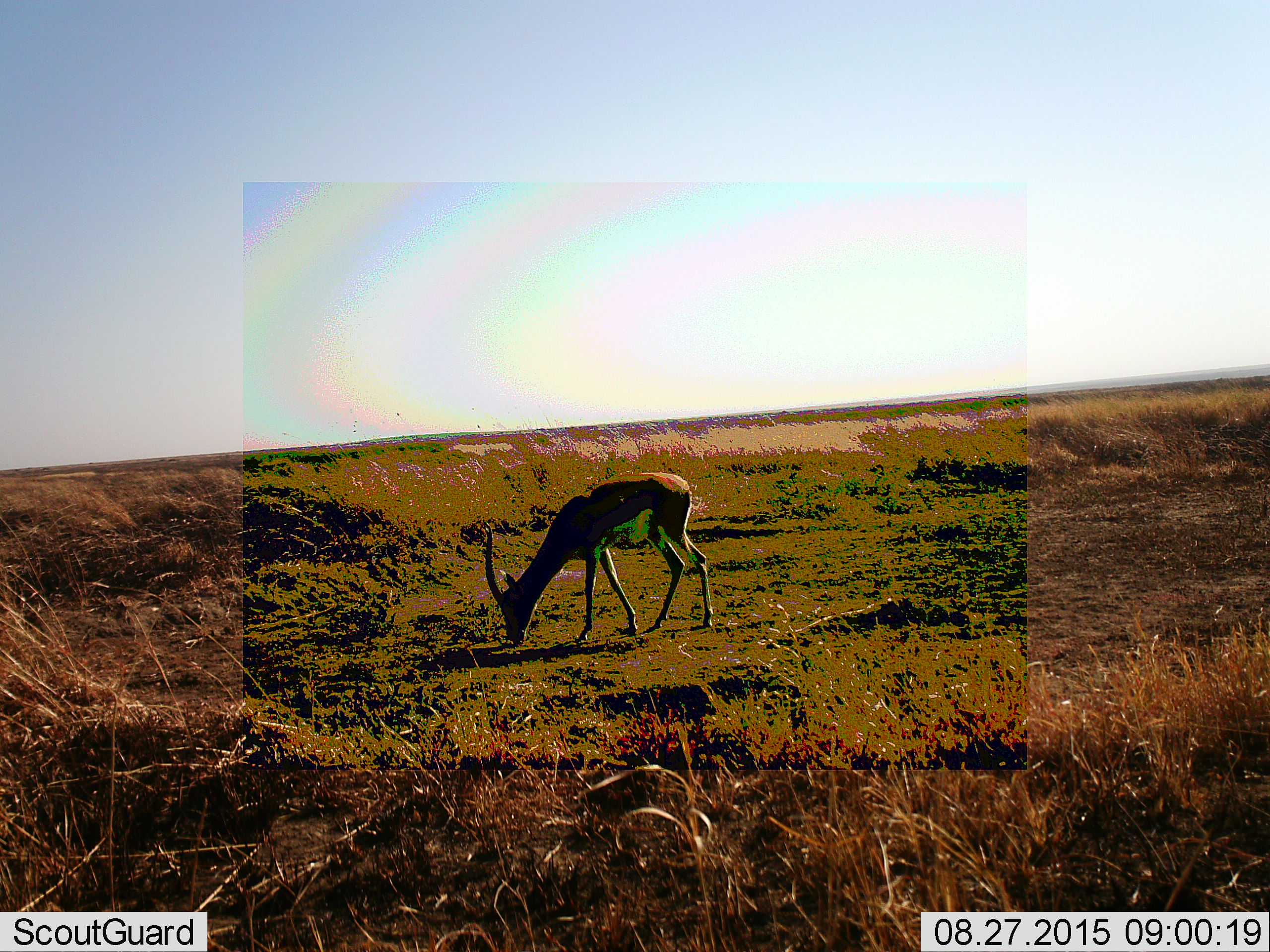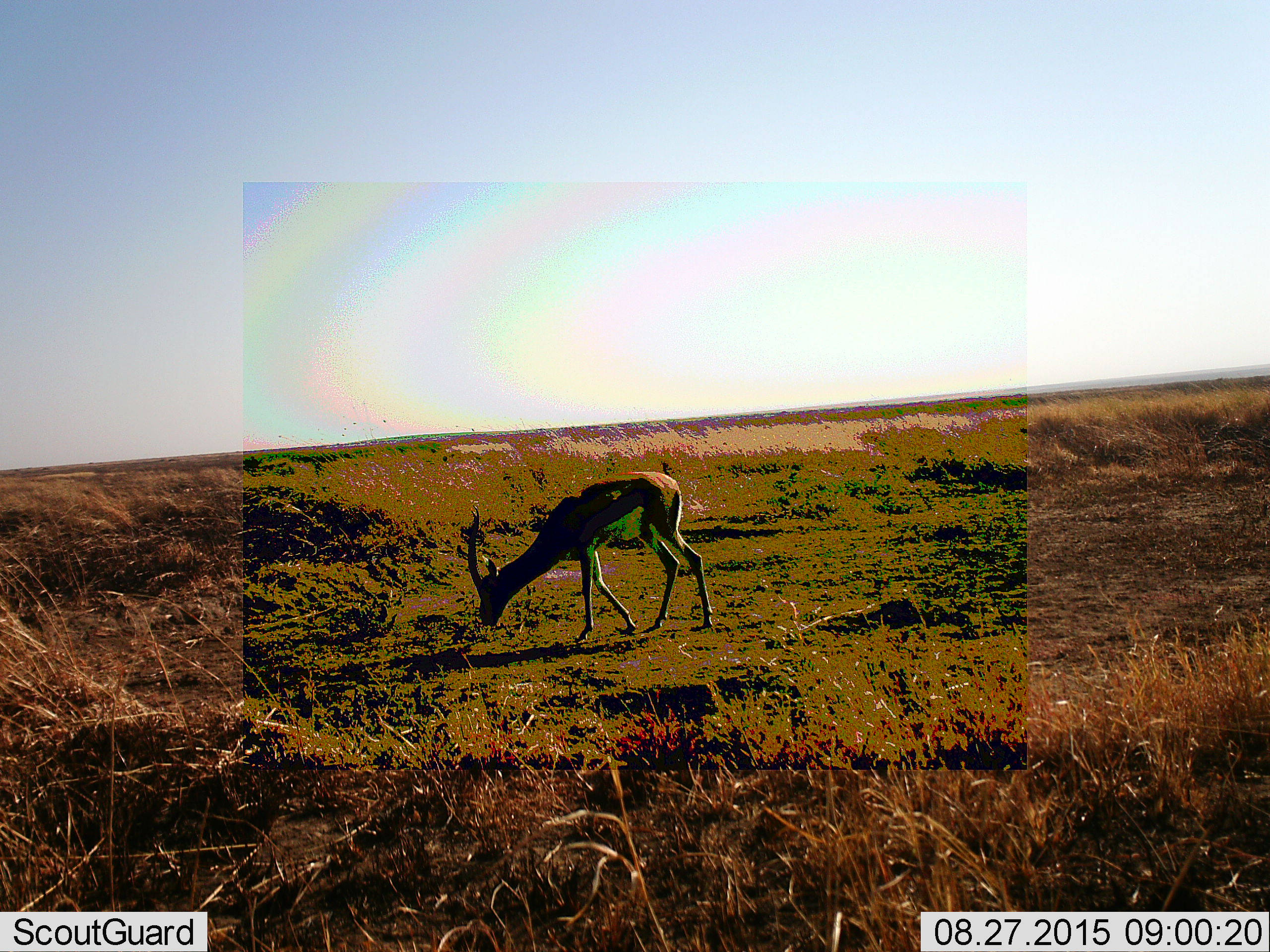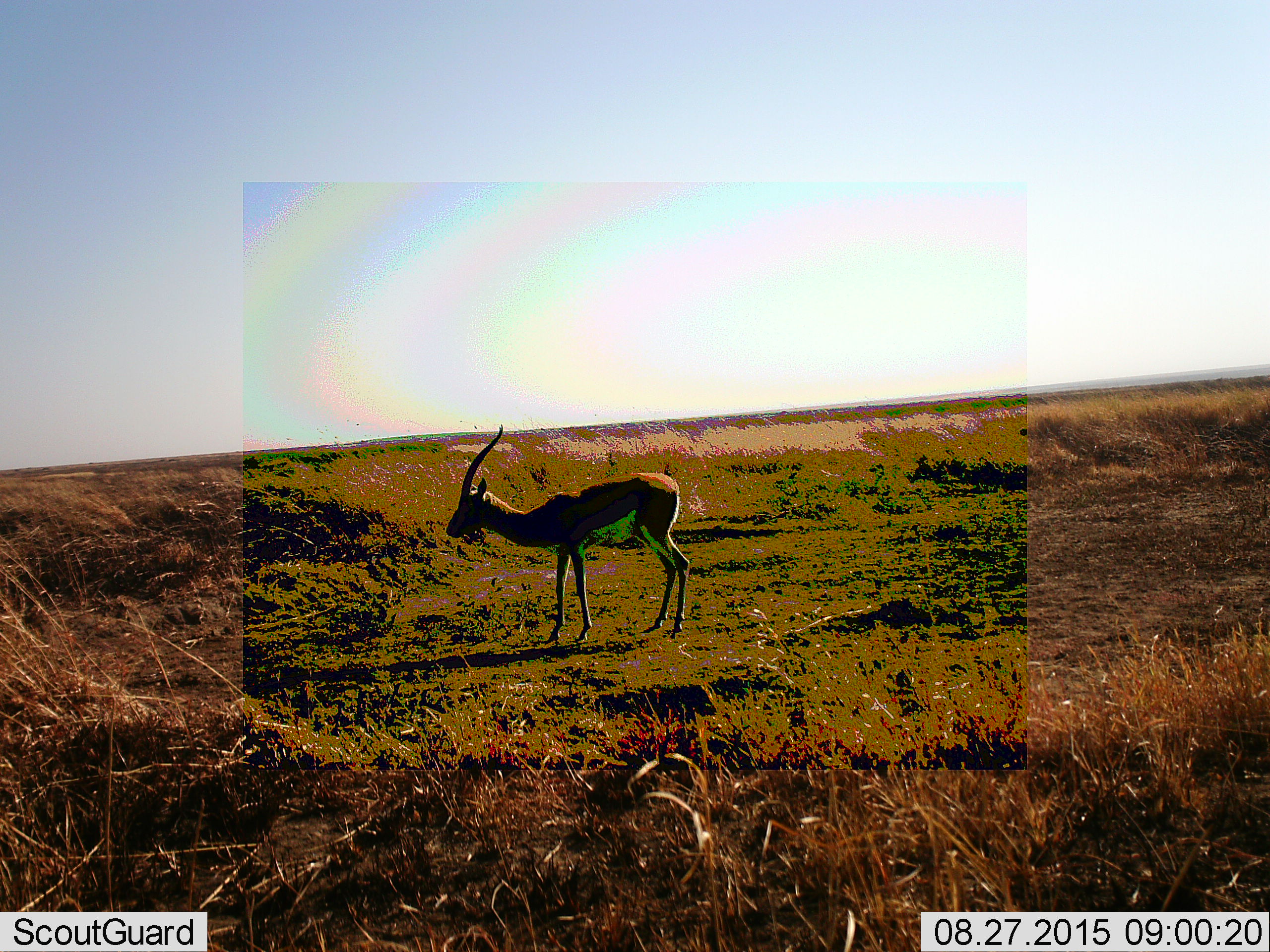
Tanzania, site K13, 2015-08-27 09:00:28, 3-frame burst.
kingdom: Animalia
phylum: Chordata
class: Mammalia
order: Artiodactyla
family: Bovidae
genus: Eudorcas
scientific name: Eudorcas thomsonii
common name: thomson's gazelle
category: gazellethomsons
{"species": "gazellethomsons (thomson's gazelle) (Eudorcas thomsonii)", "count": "1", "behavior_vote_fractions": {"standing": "0%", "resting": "0%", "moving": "0%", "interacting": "0%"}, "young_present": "0%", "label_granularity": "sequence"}